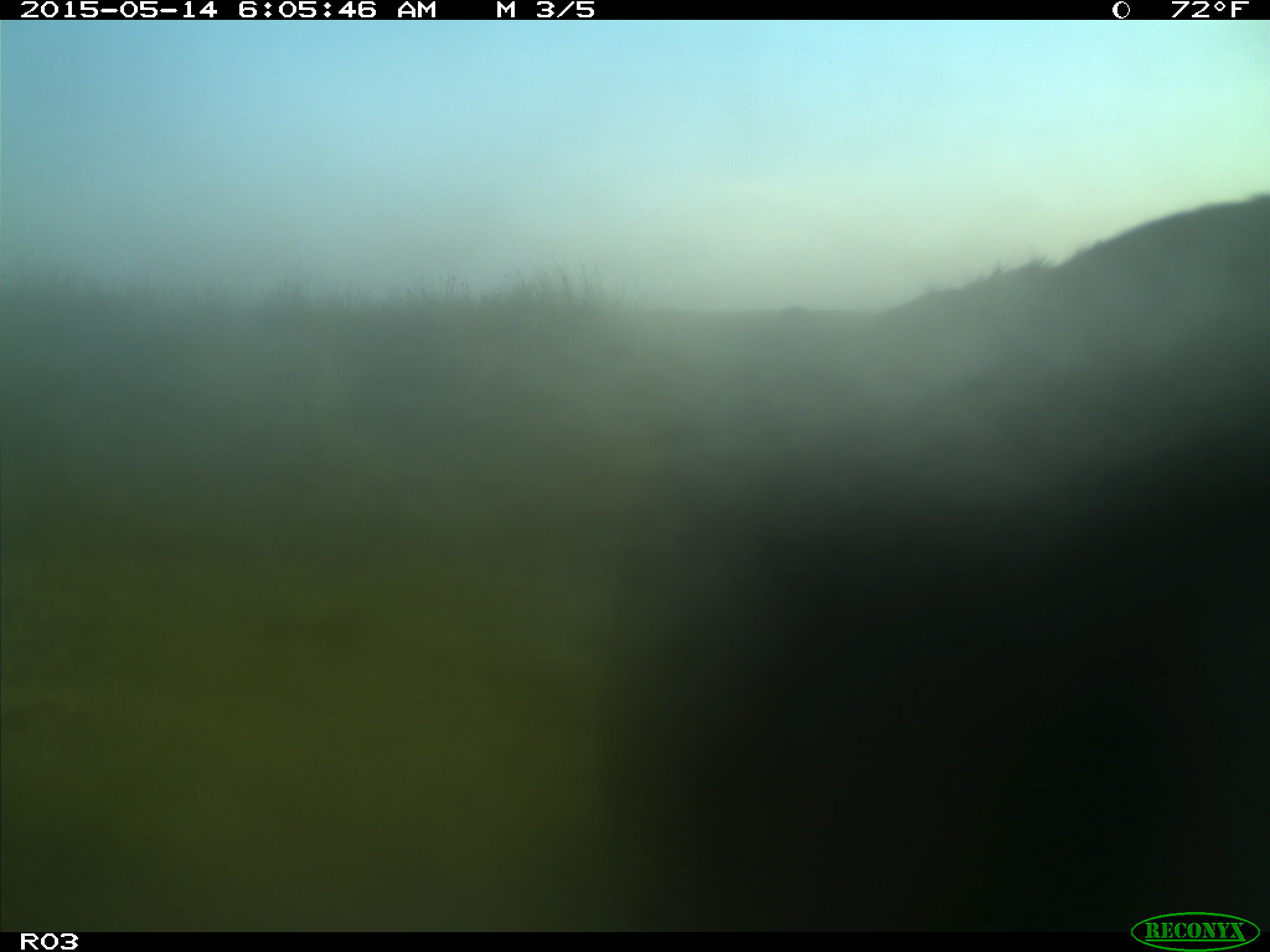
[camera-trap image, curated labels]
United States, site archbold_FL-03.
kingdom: Animalia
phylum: Chordata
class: Mammalia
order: Artiodactyla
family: Bovidae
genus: Bos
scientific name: Bos taurus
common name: domestic cow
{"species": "Bos taurus (domestic cow)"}